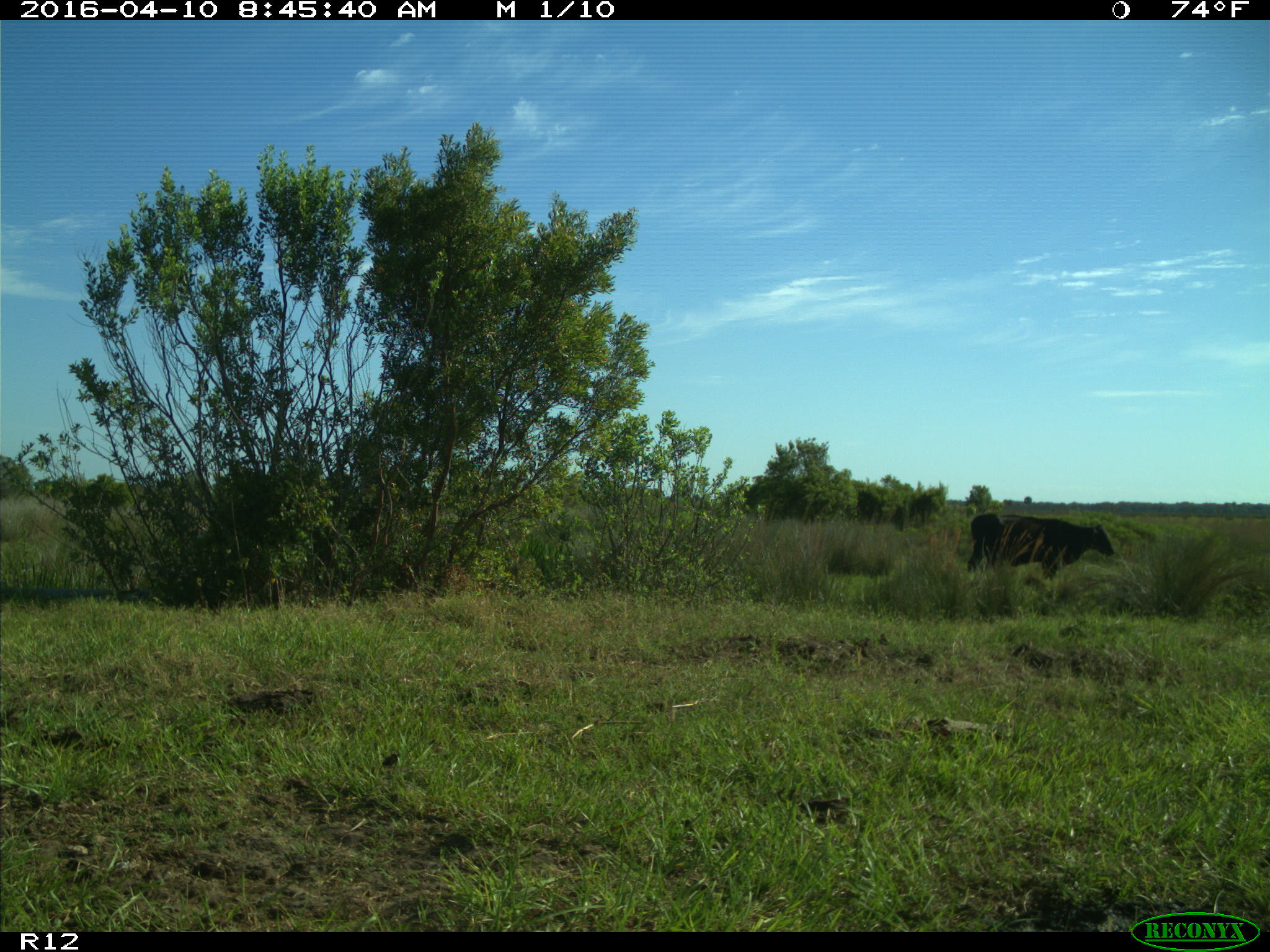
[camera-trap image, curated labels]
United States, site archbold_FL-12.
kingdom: Animalia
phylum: Chordata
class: Mammalia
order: Artiodactyla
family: Bovidae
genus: Bos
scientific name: Bos taurus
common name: domestic cow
Bos taurus (domestic cow).